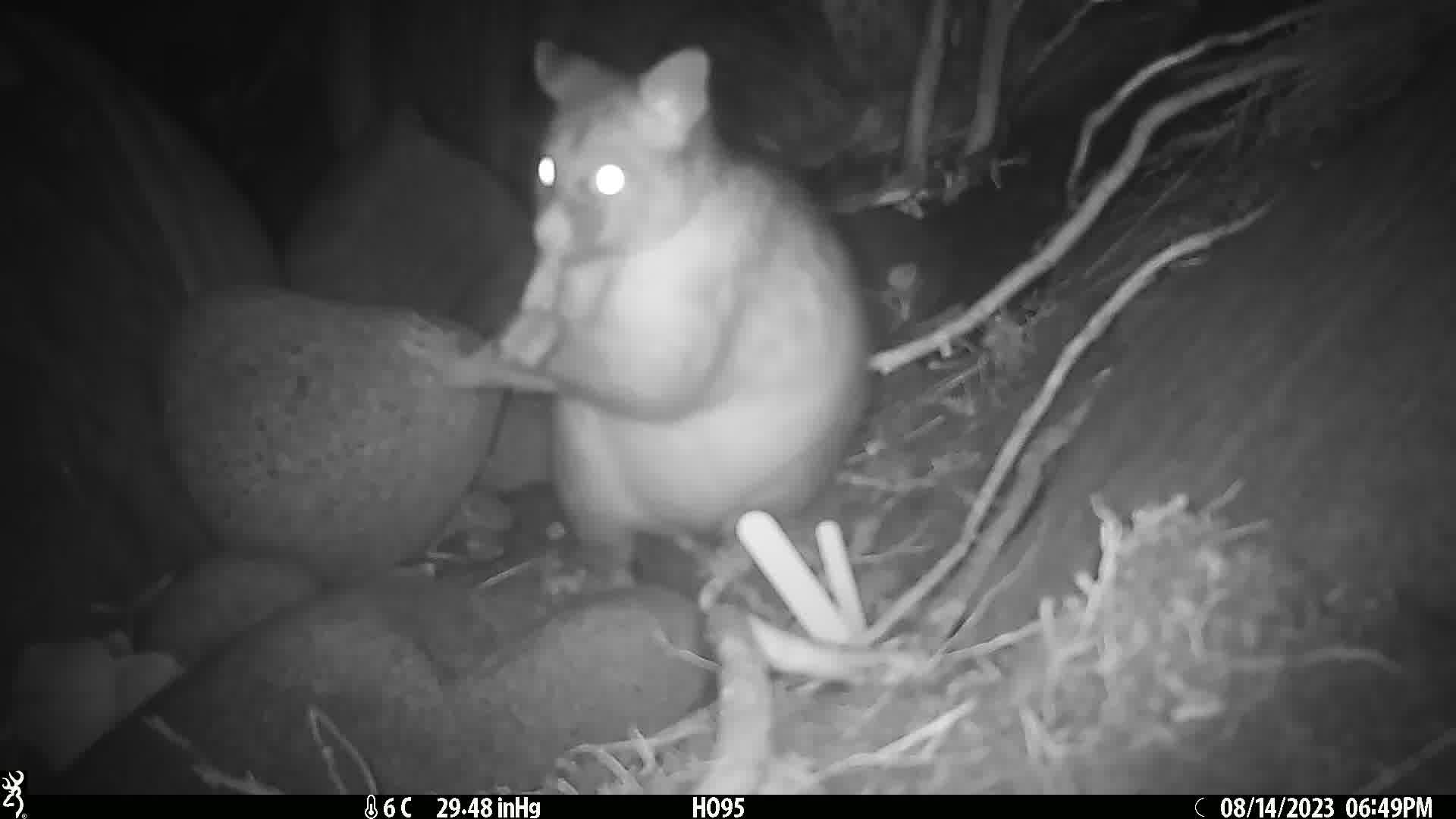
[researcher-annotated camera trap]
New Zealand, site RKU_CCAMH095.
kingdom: Animalia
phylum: Chordata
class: Mammalia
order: Diprotodontia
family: Phalangeridae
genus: Trichosurus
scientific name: Trichosurus vulpecula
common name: common brushtail possum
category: possum